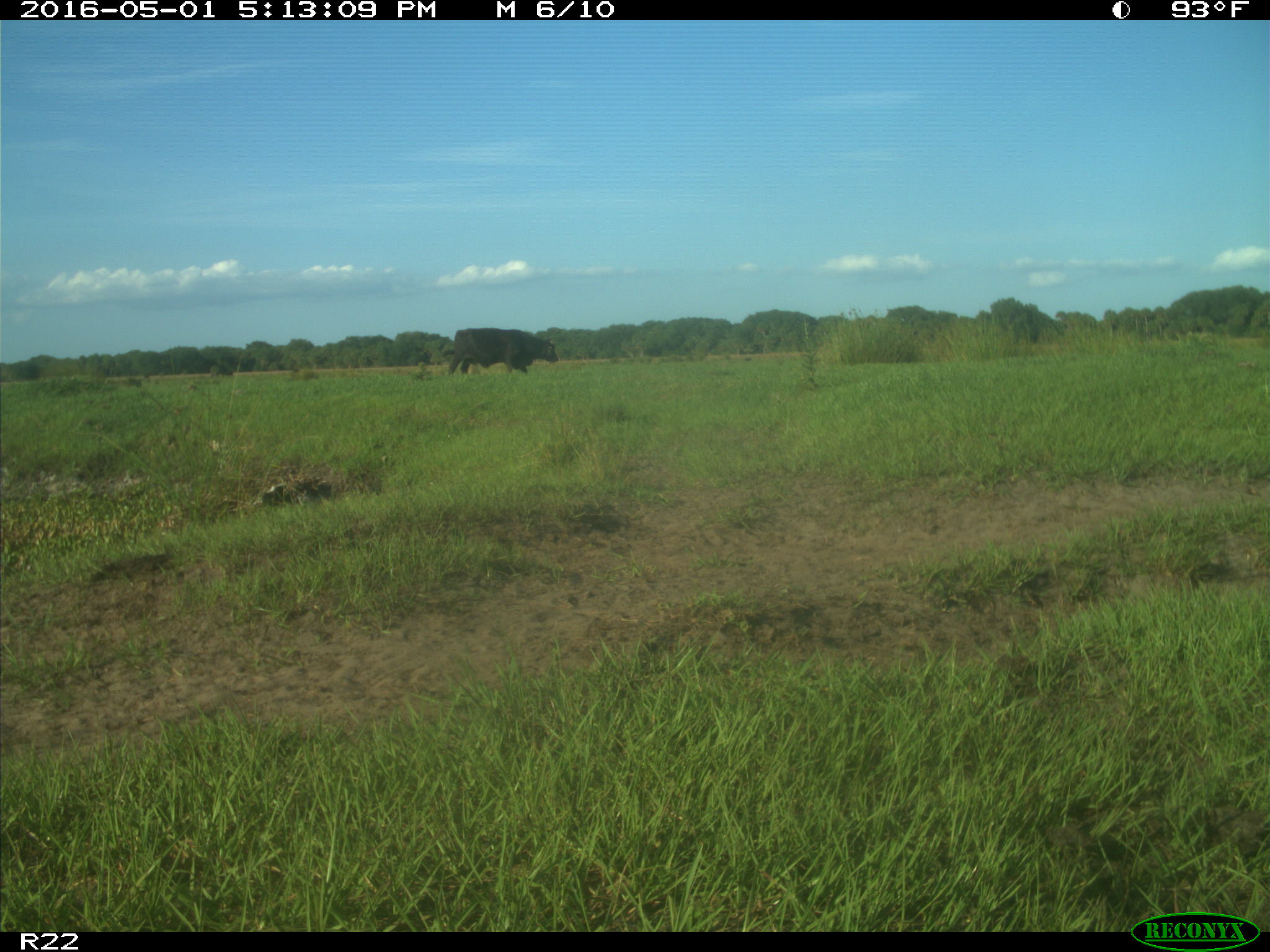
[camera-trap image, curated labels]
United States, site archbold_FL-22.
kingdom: Animalia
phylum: Chordata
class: Mammalia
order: Artiodactyla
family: Bovidae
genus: Bos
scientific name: Bos taurus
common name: domestic cow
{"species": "Bos taurus (domestic cow)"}